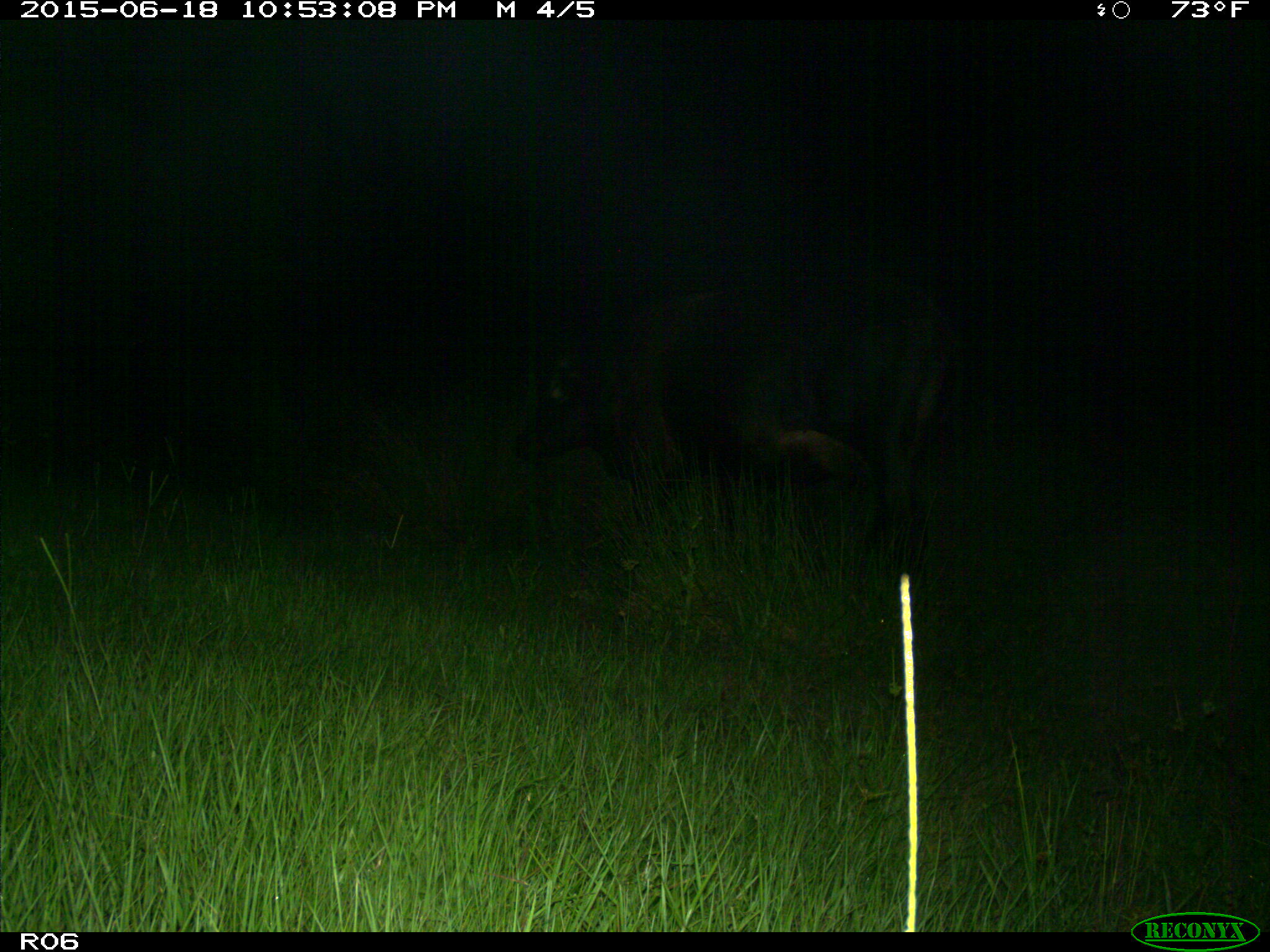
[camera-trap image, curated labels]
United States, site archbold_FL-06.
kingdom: Animalia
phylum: Chordata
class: Mammalia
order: Artiodactyla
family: Bovidae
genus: Bos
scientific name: Bos taurus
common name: domestic cow